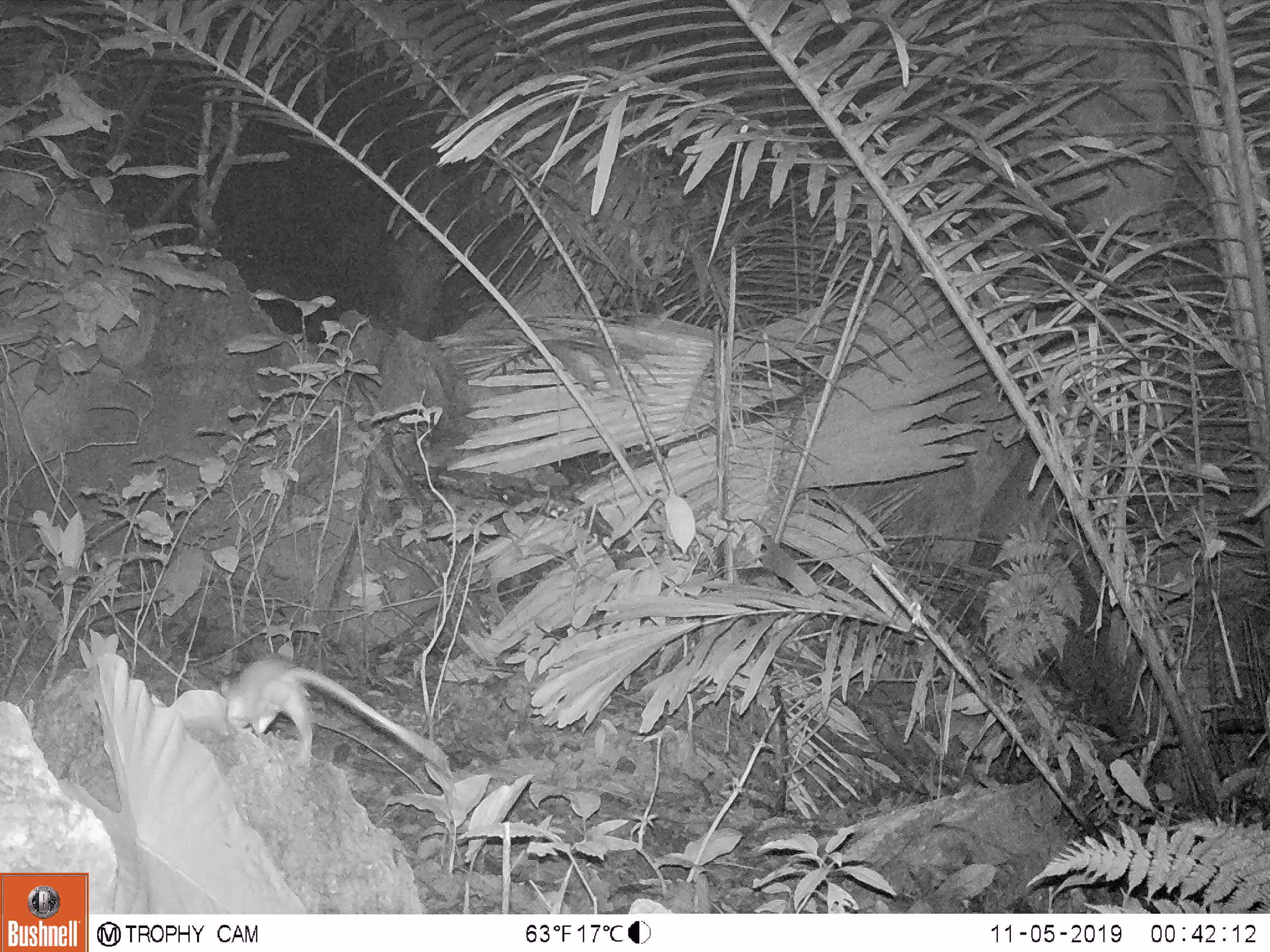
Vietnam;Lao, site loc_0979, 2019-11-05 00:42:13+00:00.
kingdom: Animalia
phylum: Chordata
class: Mammalia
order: Rodentia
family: Muridae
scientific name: Muridae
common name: old-world mice and rats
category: unidentified murid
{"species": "unidentified murid (old-world mice and rats) (Muridae)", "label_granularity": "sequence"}